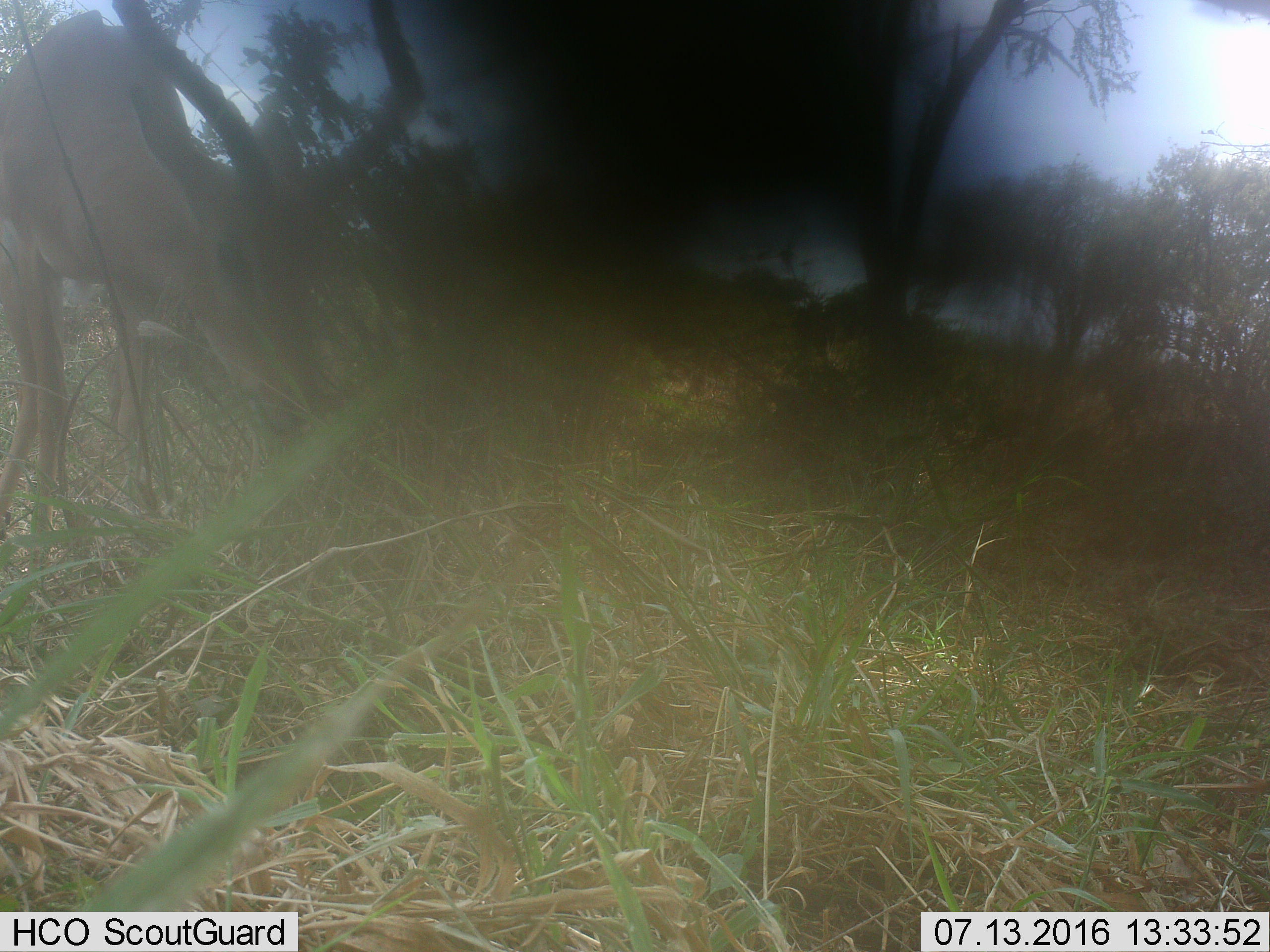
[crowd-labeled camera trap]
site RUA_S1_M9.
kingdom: Animalia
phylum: Chordata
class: Mammalia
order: Artiodactyla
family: Bovidae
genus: Aepyceros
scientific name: Aepyceros melampus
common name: impala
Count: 1.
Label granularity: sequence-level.